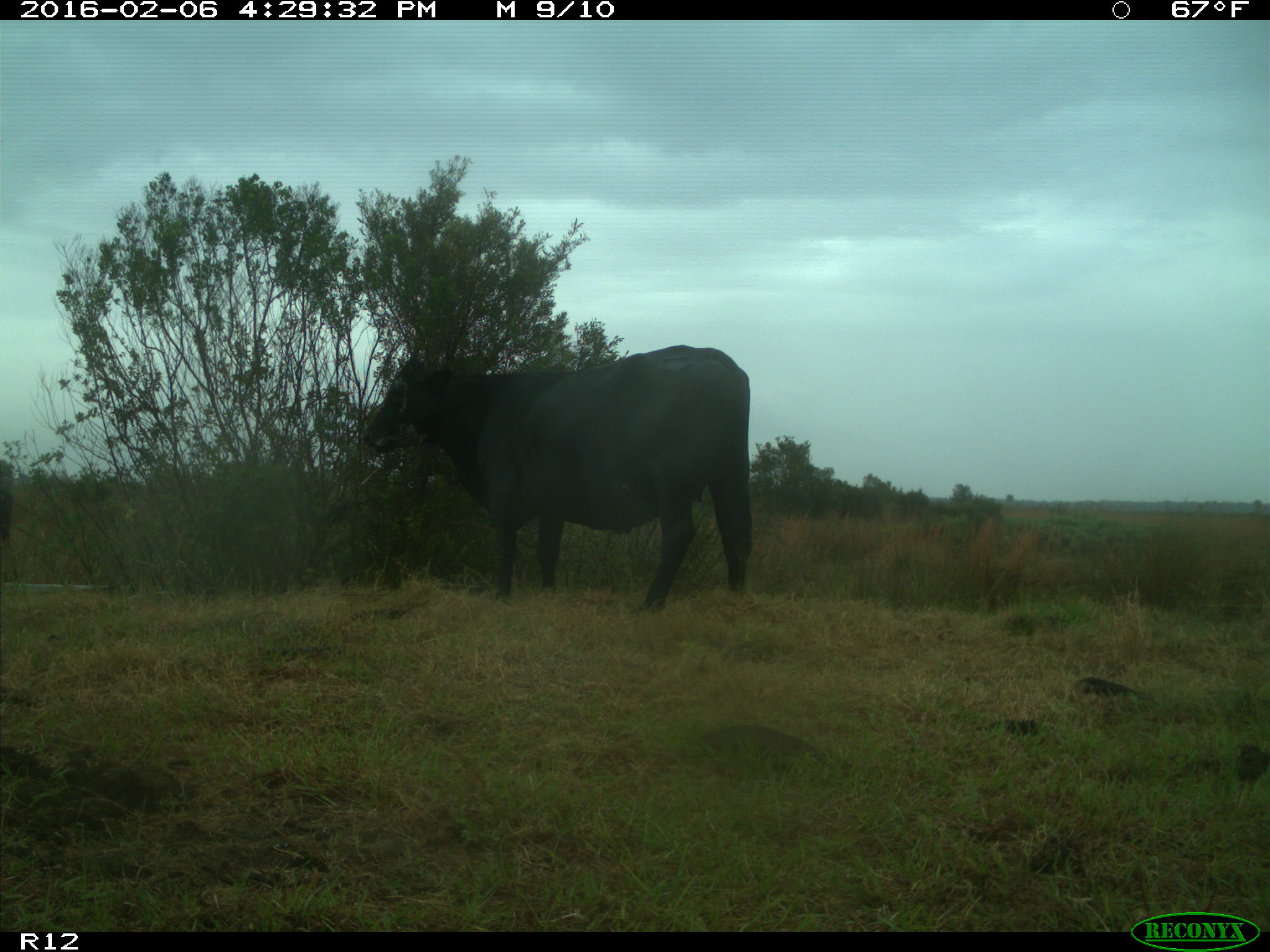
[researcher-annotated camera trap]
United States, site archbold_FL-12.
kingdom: Animalia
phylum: Chordata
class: Mammalia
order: Artiodactyla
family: Bovidae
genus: Bos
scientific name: Bos taurus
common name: domestic cow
Bos taurus (domestic cow).